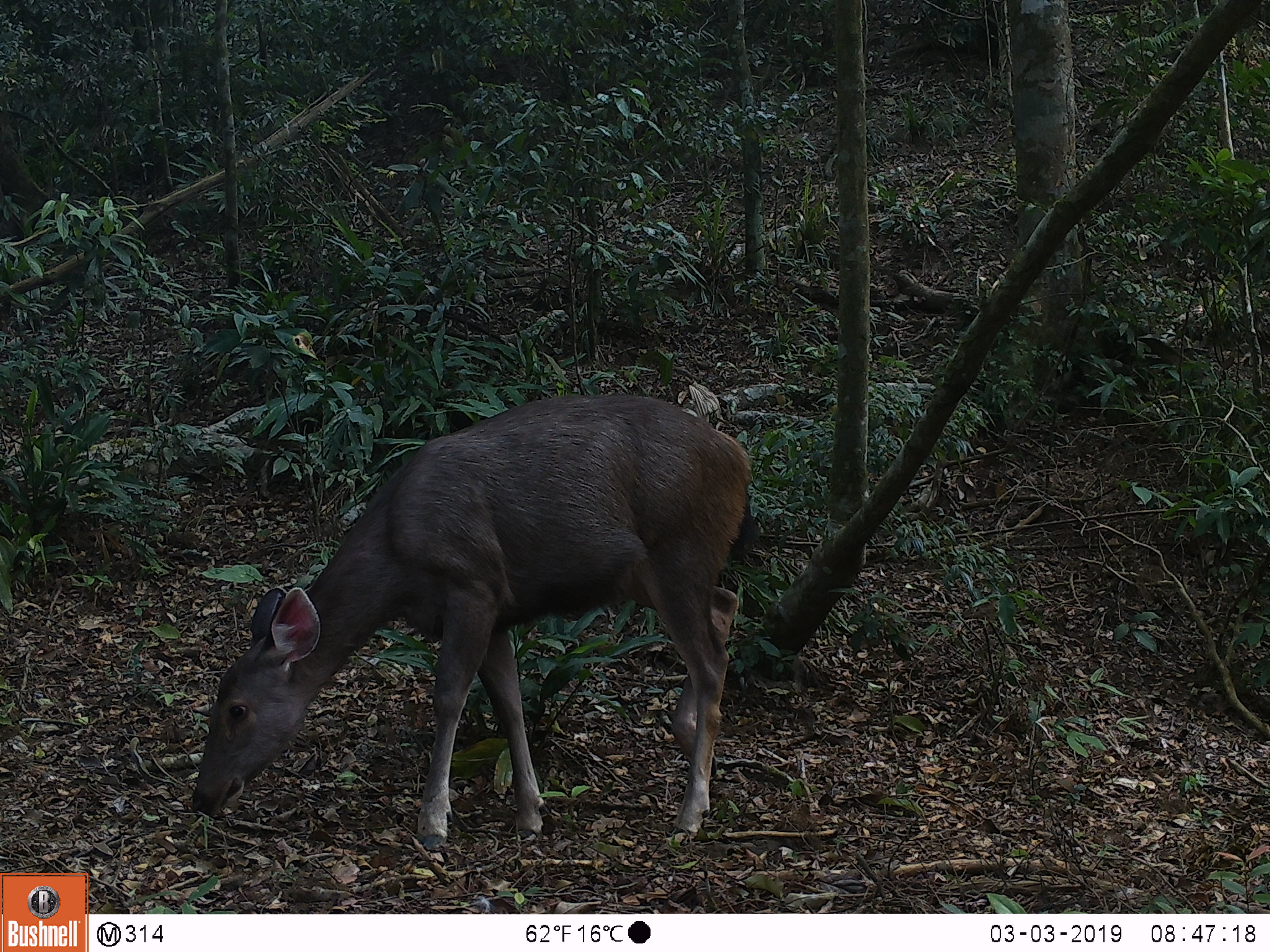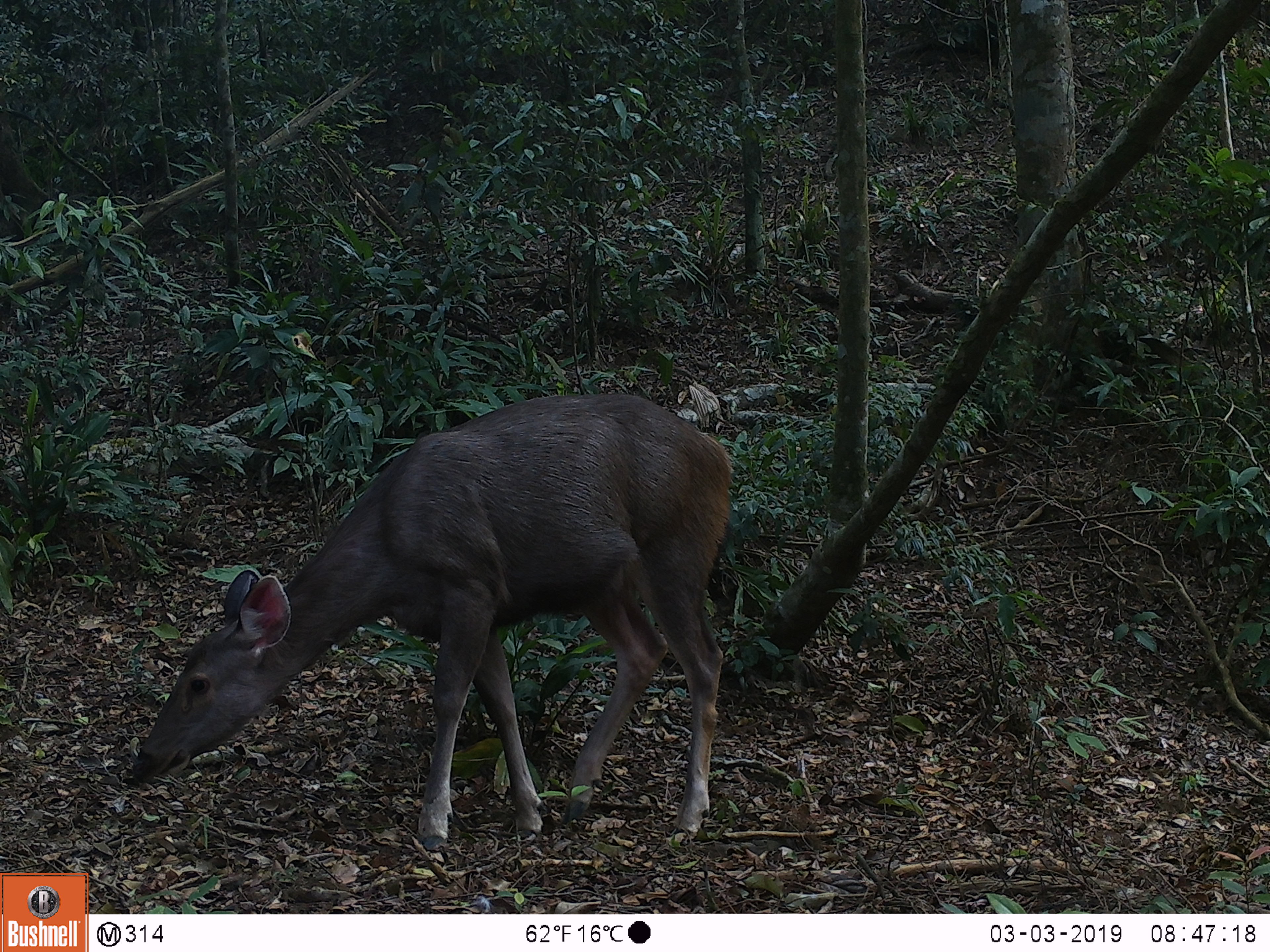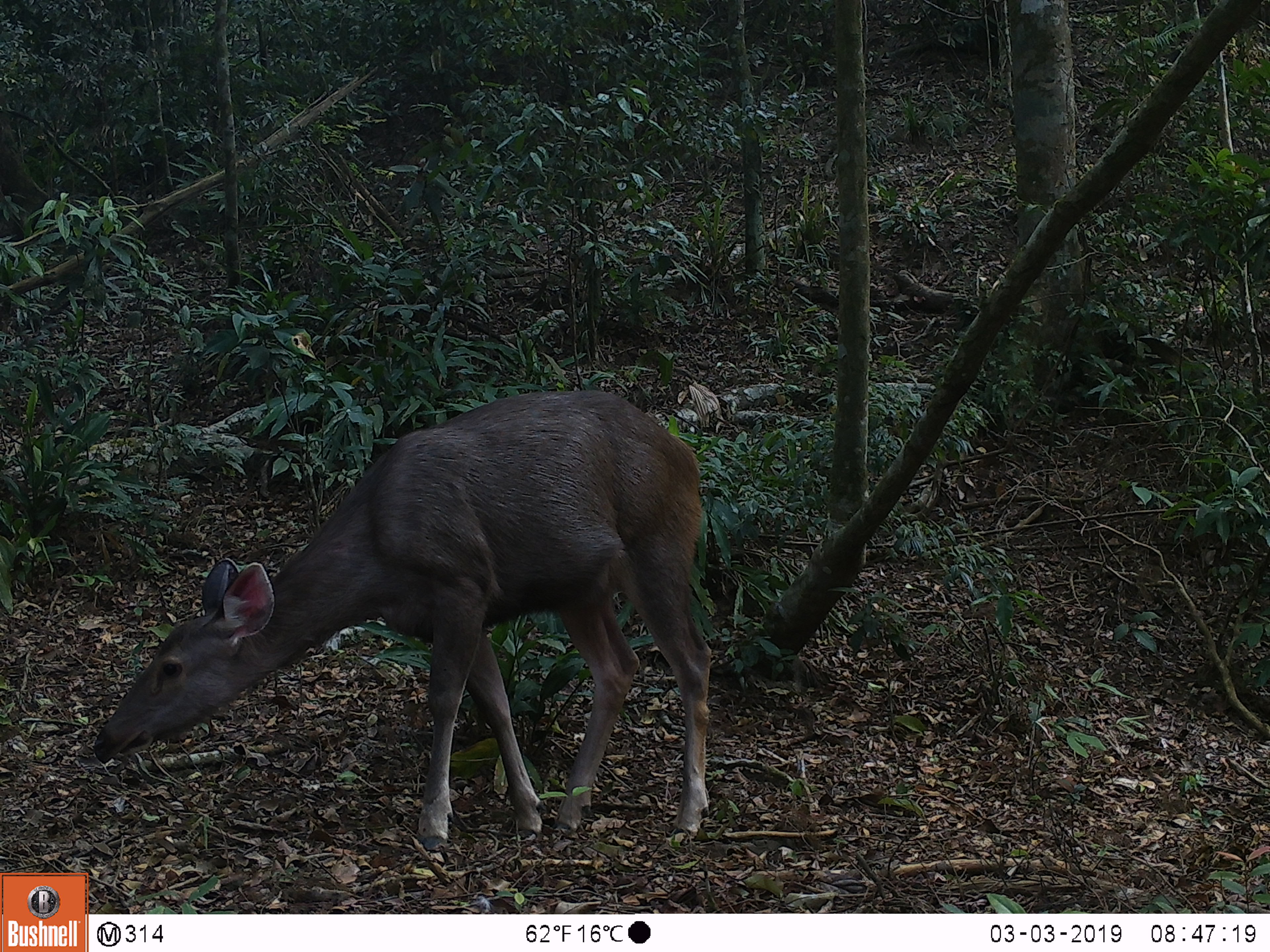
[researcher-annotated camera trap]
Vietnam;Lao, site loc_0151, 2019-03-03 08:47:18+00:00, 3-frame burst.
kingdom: Animalia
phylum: Chordata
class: Mammalia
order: Artiodactyla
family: Cervidae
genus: Rusa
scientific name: Rusa unicolor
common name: sambar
Sambar (Rusa unicolor). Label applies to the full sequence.